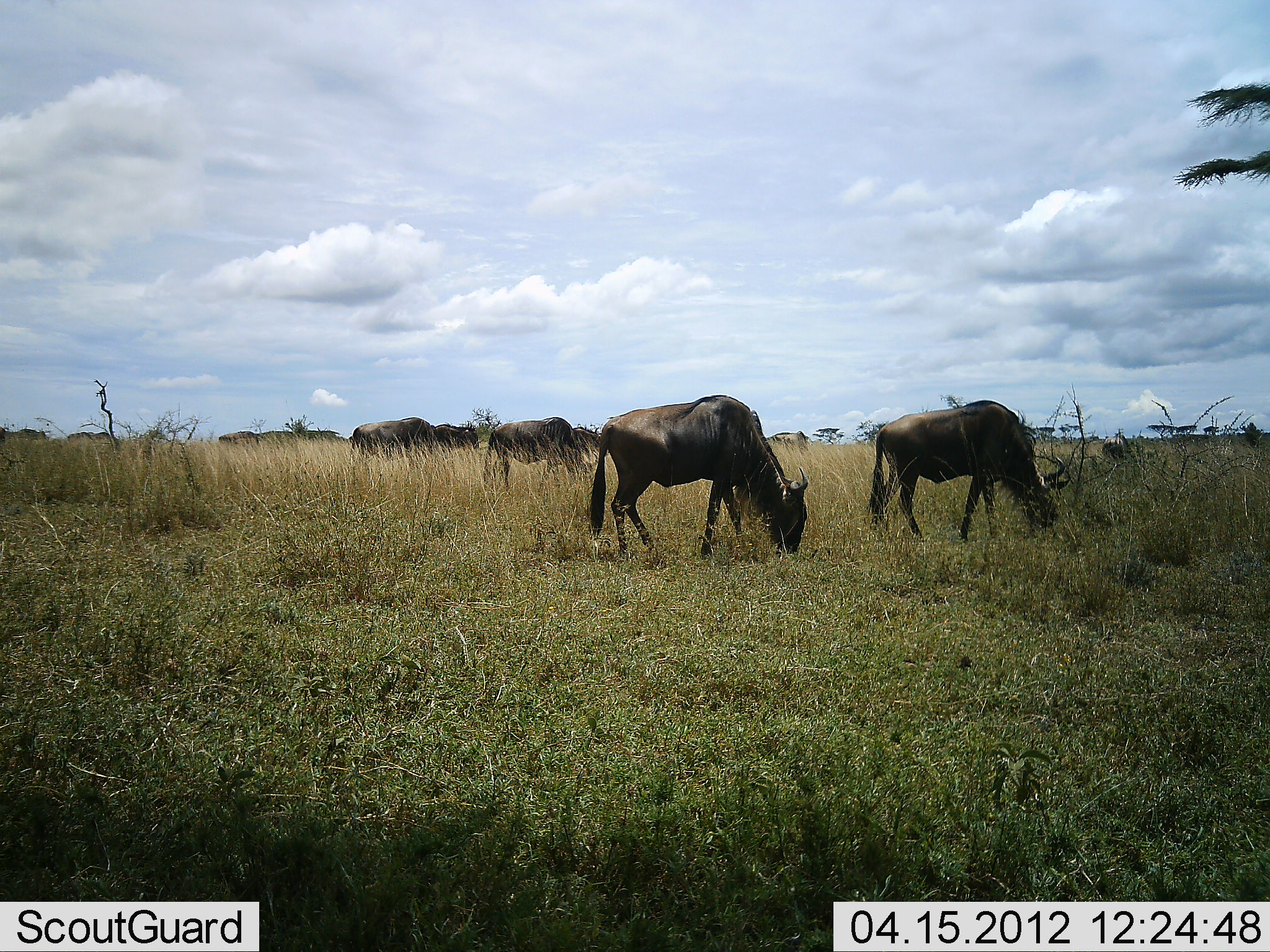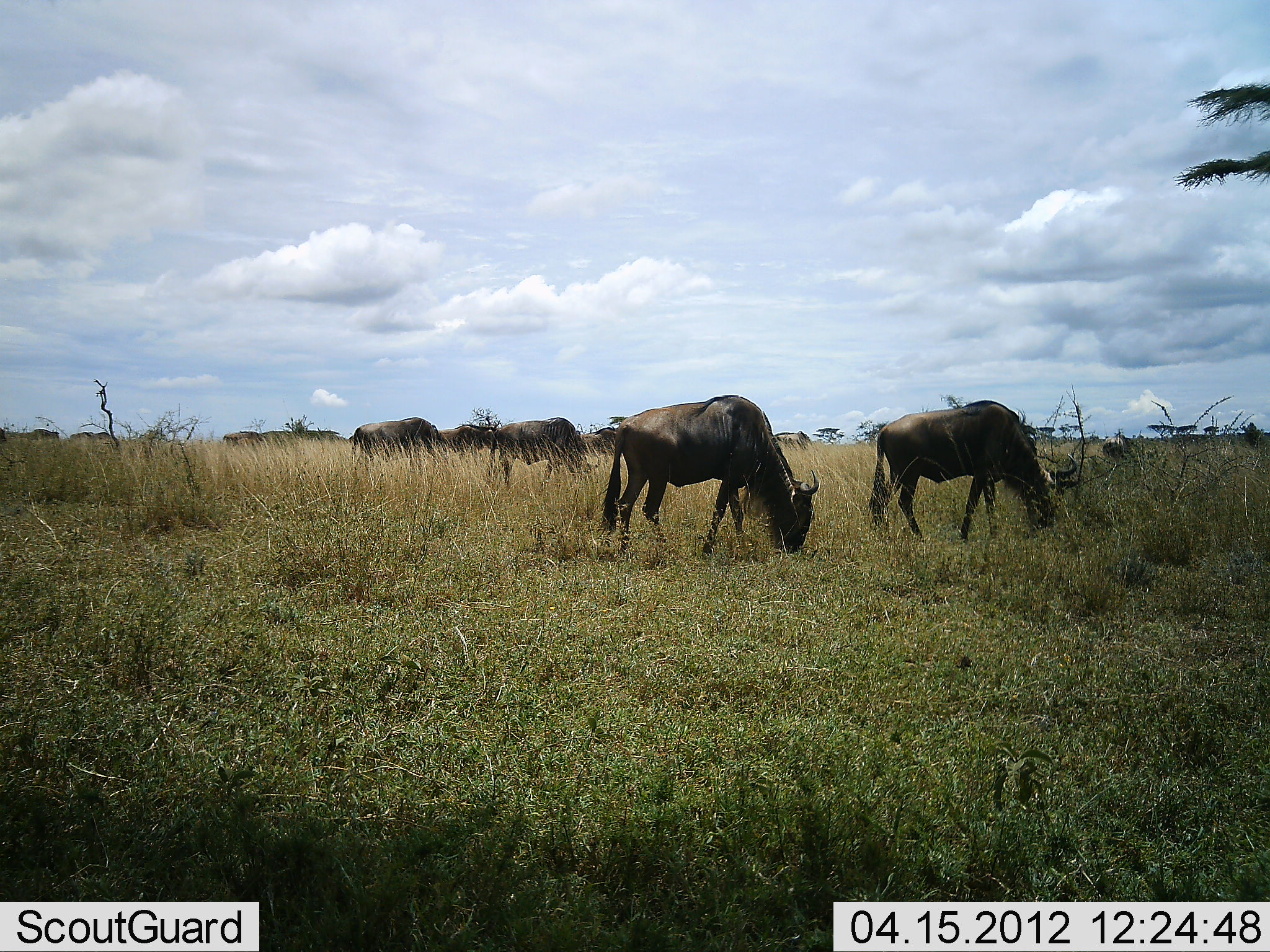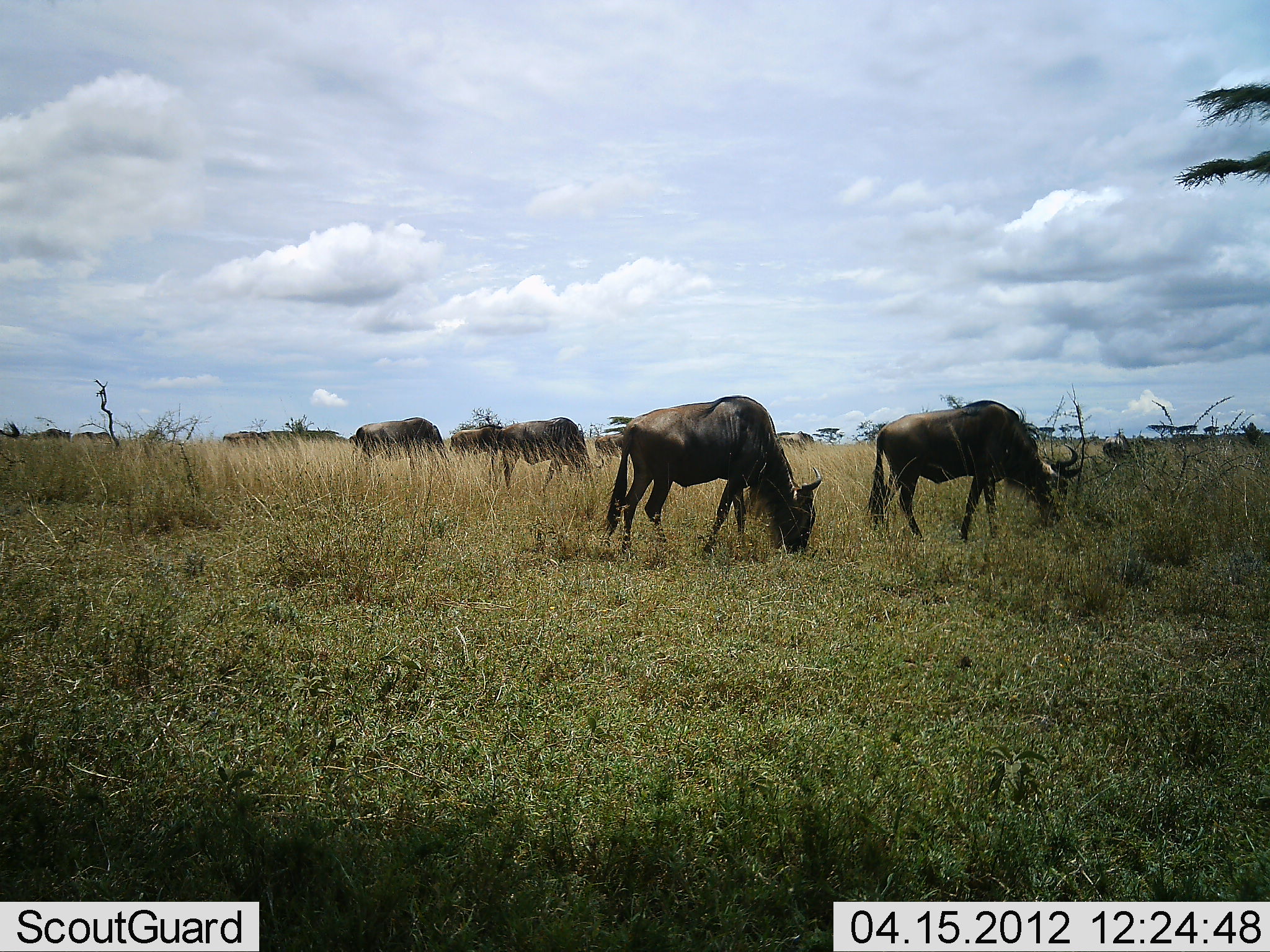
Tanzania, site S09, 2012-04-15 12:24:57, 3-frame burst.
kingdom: Animalia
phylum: Chordata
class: Mammalia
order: Artiodactyla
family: Bovidae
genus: Connochaetes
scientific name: Connochaetes taurinus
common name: blue wildebeest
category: wildebeest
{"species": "wildebeest (blue wildebeest) (Connochaetes taurinus)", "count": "11-50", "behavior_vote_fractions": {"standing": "21%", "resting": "0%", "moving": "29%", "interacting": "0%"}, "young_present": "0%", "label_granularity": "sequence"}